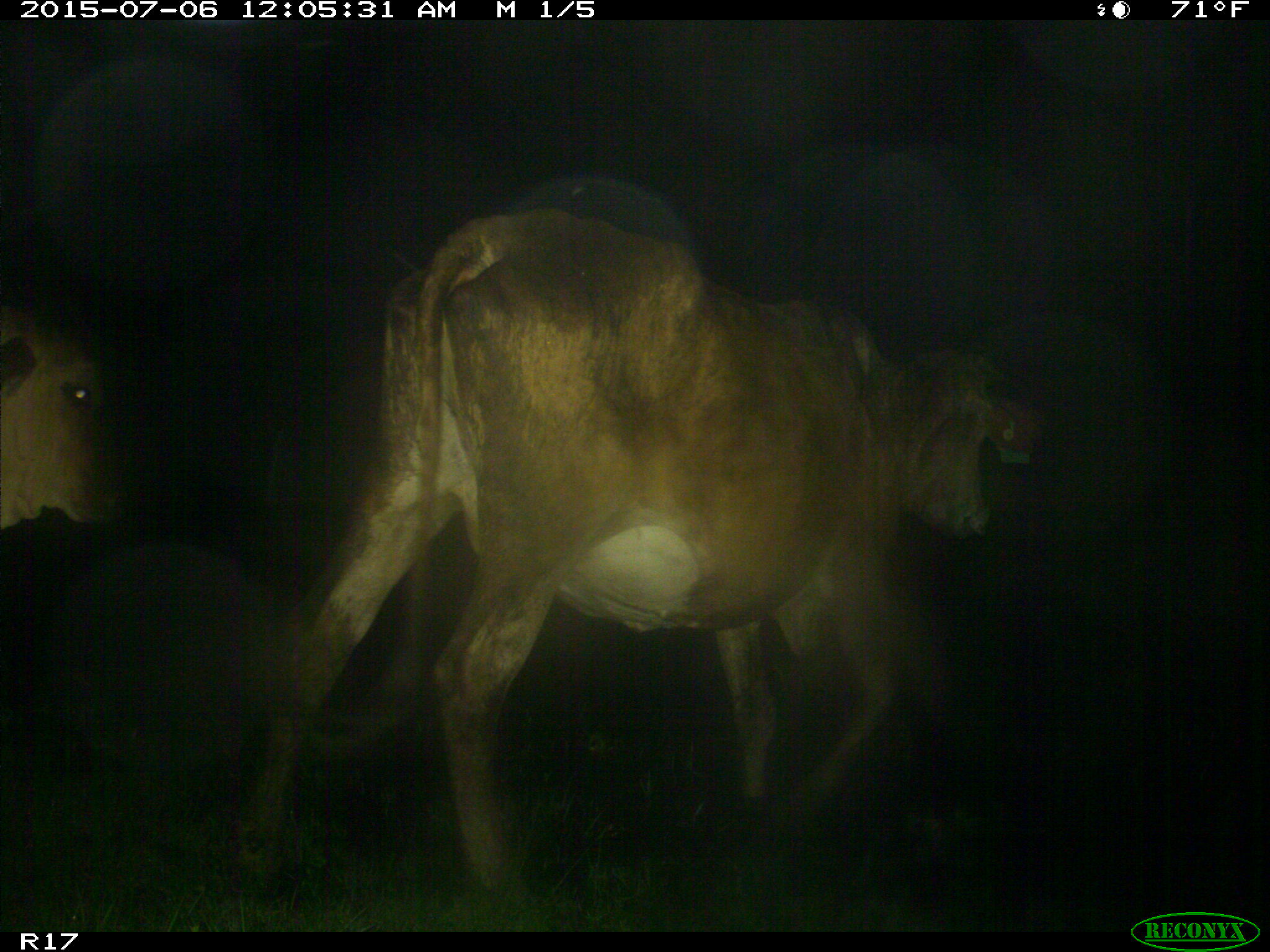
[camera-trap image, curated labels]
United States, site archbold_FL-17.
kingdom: Animalia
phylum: Chordata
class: Mammalia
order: Artiodactyla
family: Bovidae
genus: Bos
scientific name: Bos taurus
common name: domestic cow